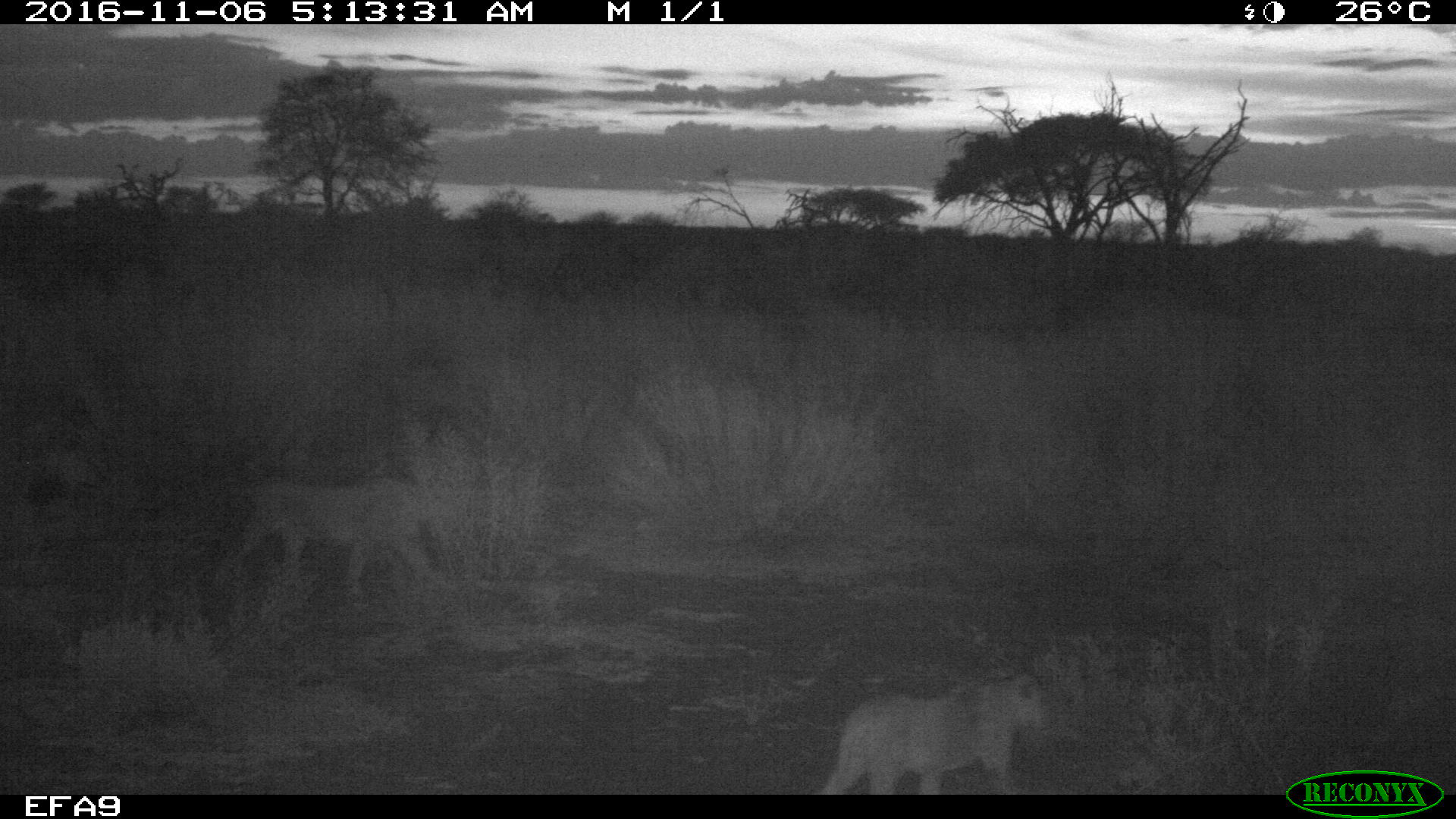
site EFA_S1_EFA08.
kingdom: Animalia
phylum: Chordata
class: Mammalia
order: Carnivora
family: Felidae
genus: Panthera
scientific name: Panthera leo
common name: lion female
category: lionfemale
Lionfemale (lion female) (Panthera leo), count 2. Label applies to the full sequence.